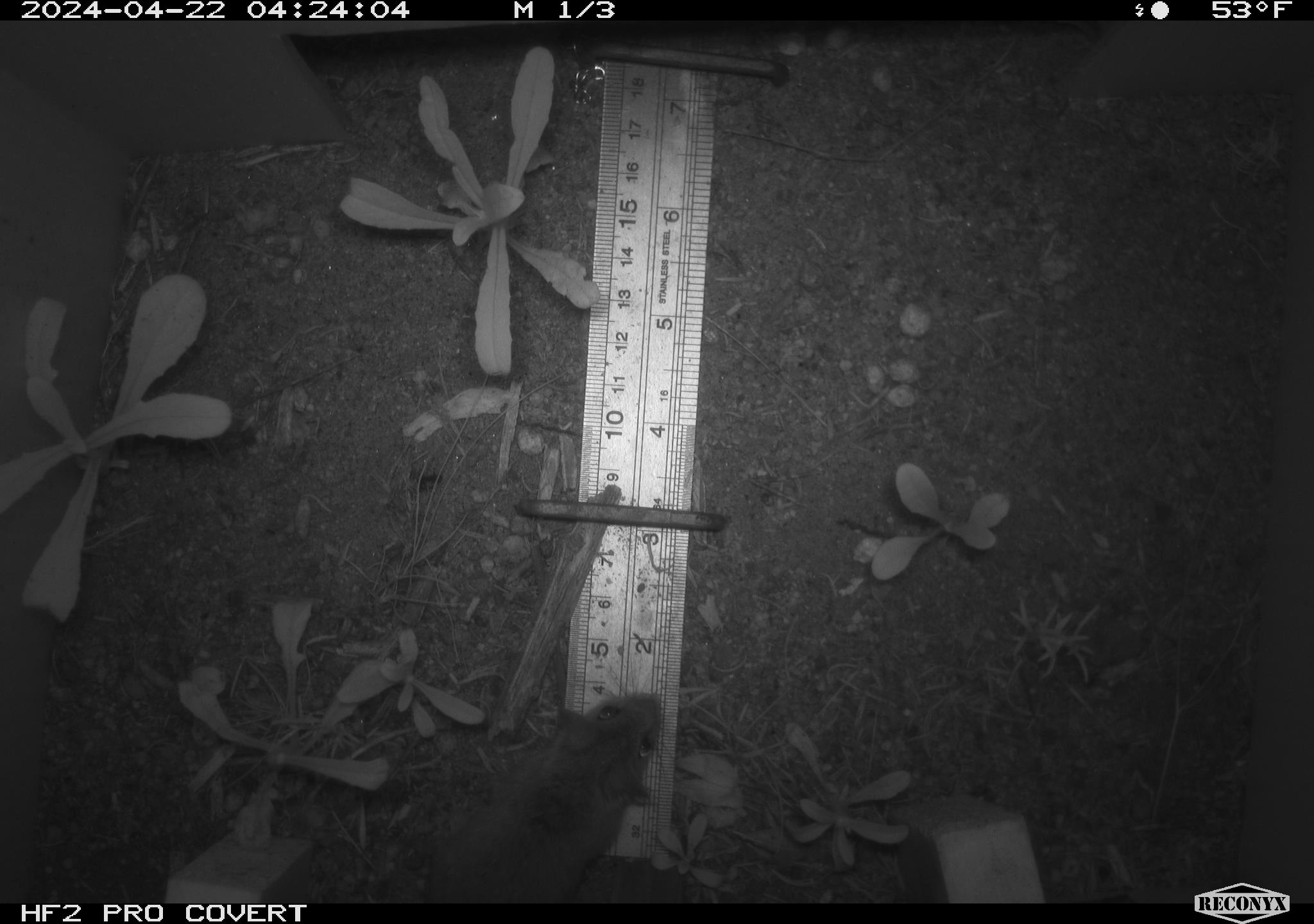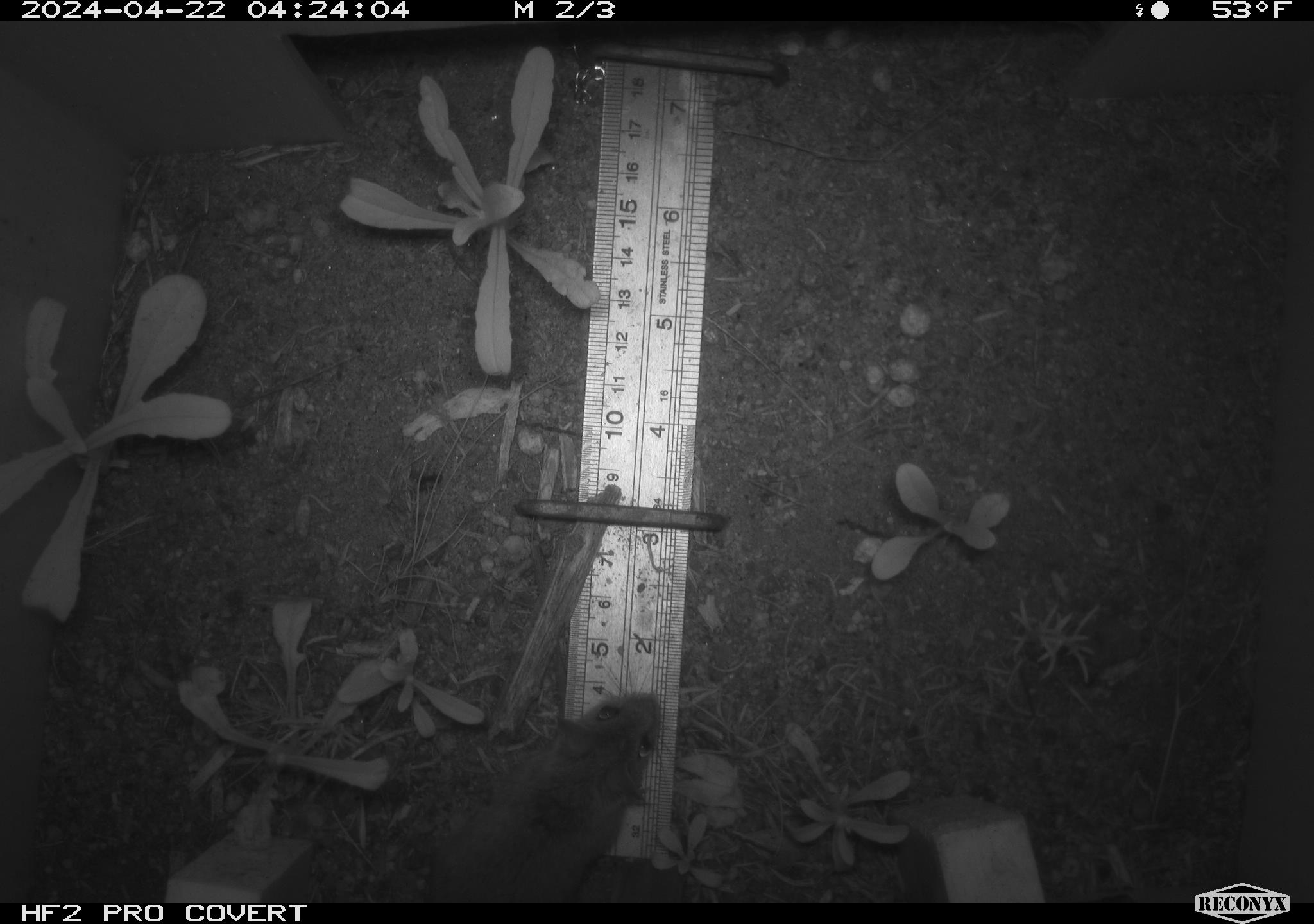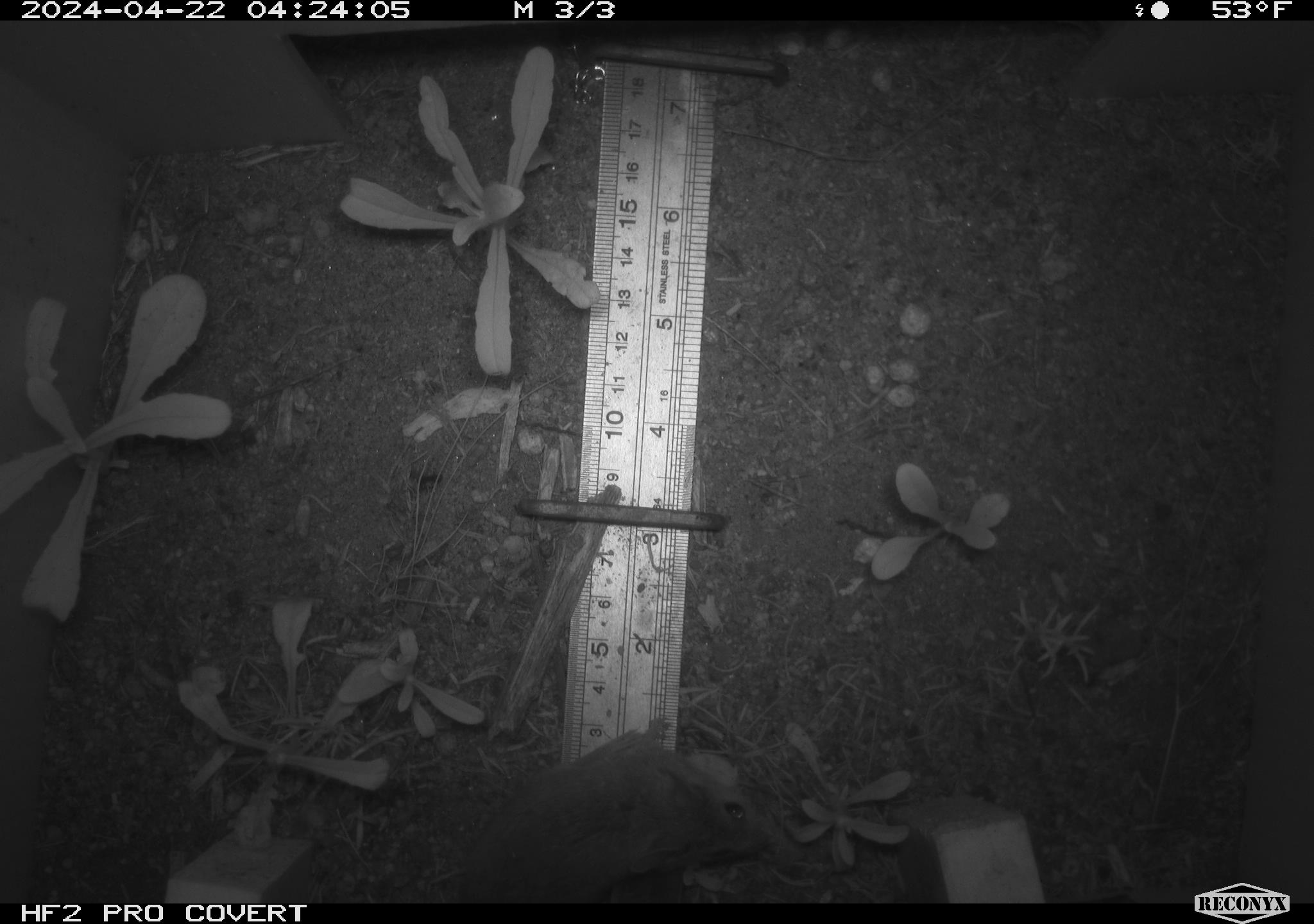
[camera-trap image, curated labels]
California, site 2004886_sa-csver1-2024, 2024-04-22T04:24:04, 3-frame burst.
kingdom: Animalia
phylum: Chordata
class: Mammalia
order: Rodentia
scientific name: Rodentia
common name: rodent